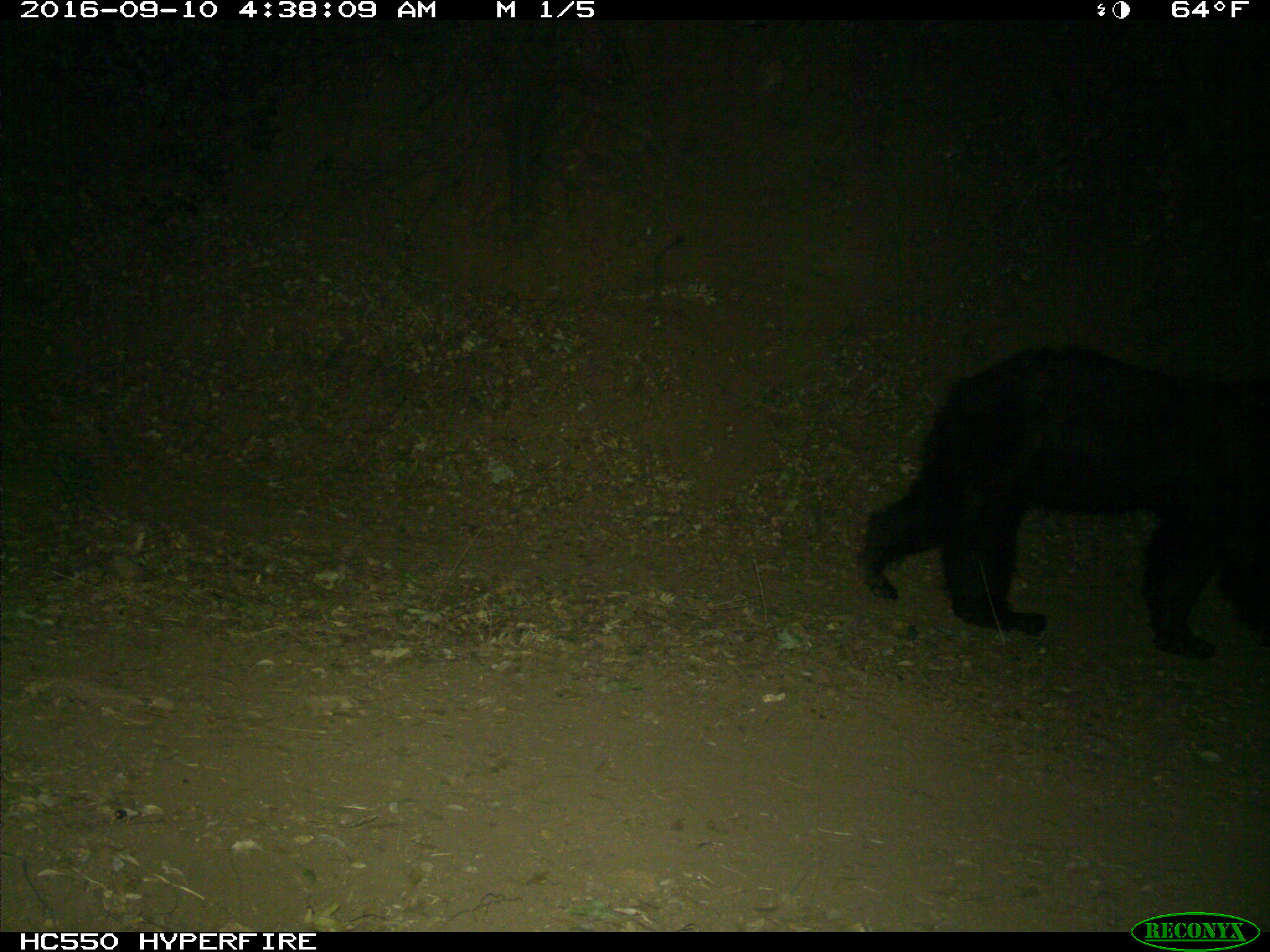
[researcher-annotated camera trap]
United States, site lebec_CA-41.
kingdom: Animalia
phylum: Chordata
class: Mammalia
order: Carnivora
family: Ursidae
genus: Ursus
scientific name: Ursus americanus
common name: american black bear